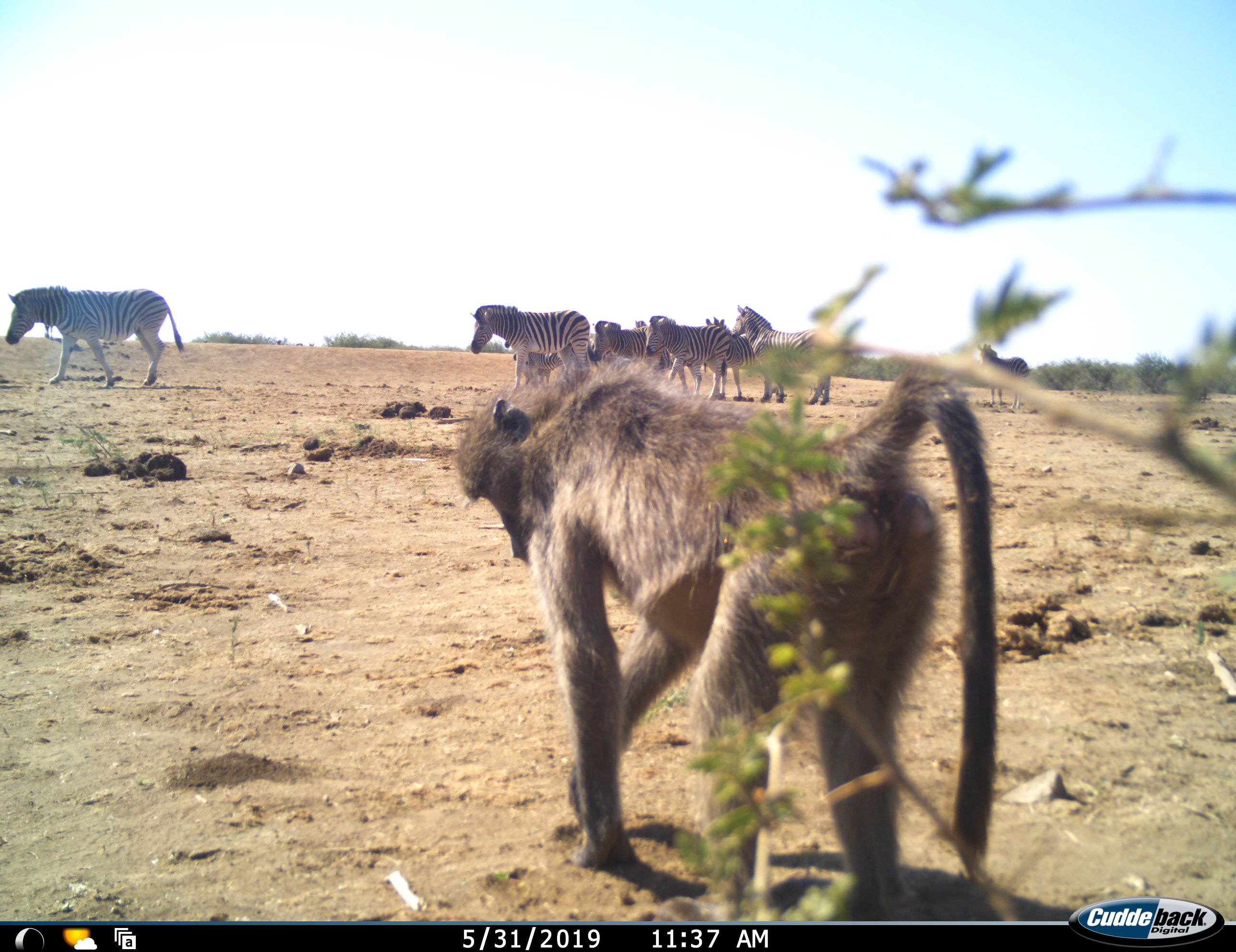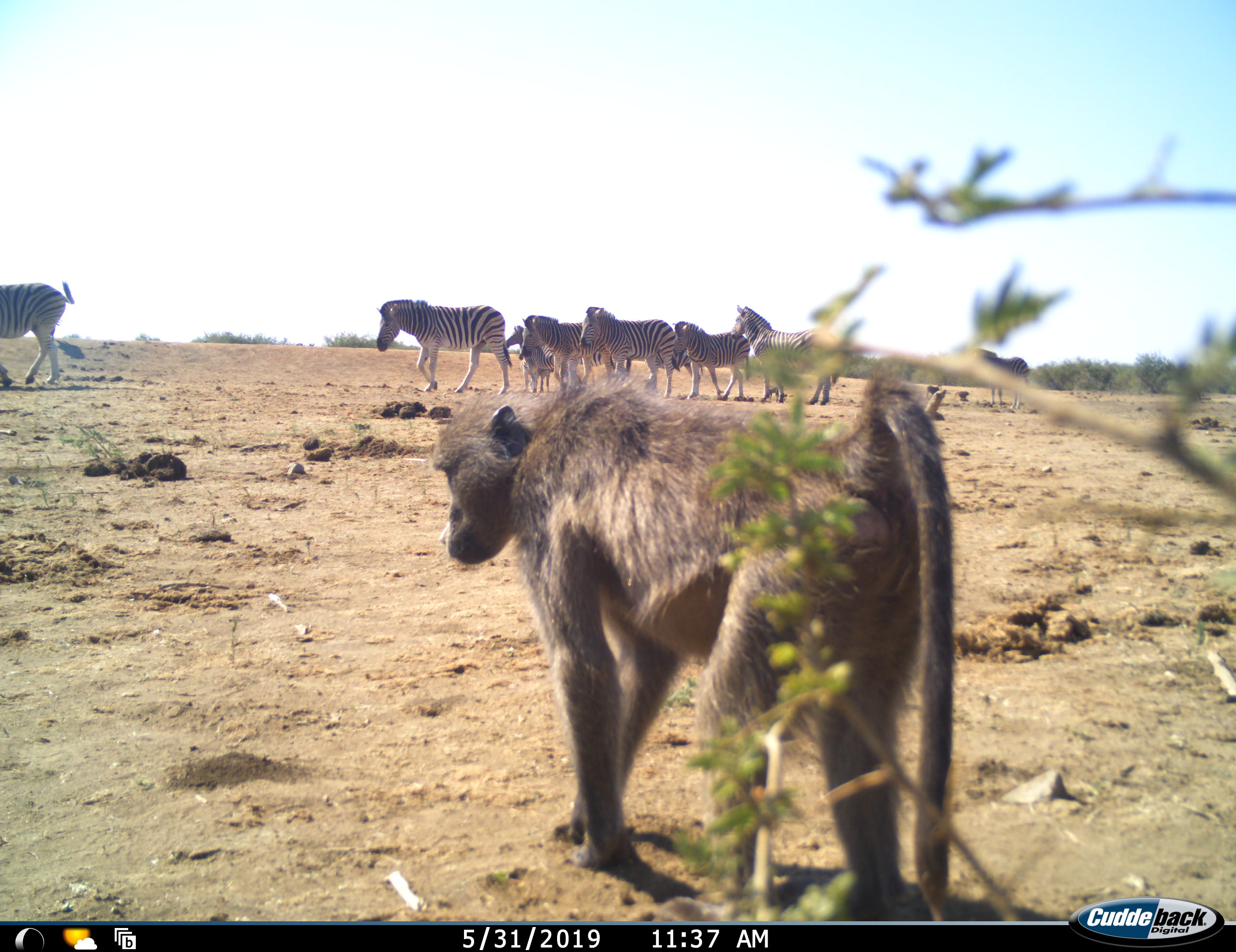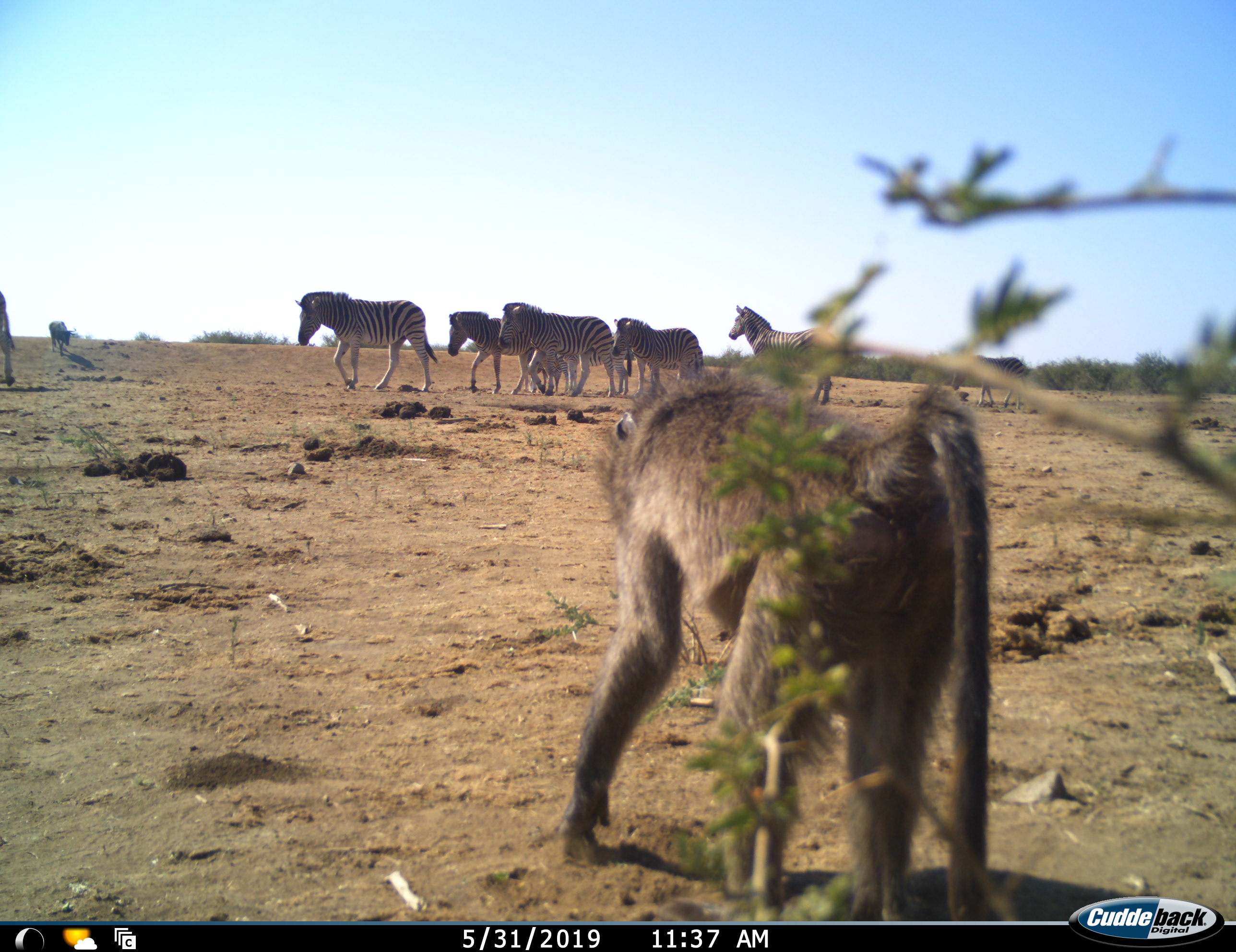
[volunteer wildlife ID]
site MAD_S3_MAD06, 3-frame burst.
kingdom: Animalia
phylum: Chordata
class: Mammalia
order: Primates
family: Cercopithecidae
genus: Papio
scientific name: Papio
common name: baboon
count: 1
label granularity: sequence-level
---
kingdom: Animalia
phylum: Chordata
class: Mammalia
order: Perissodactyla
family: Equidae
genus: Equus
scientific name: Equus quagga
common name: plains zebra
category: zebraplains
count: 9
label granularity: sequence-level